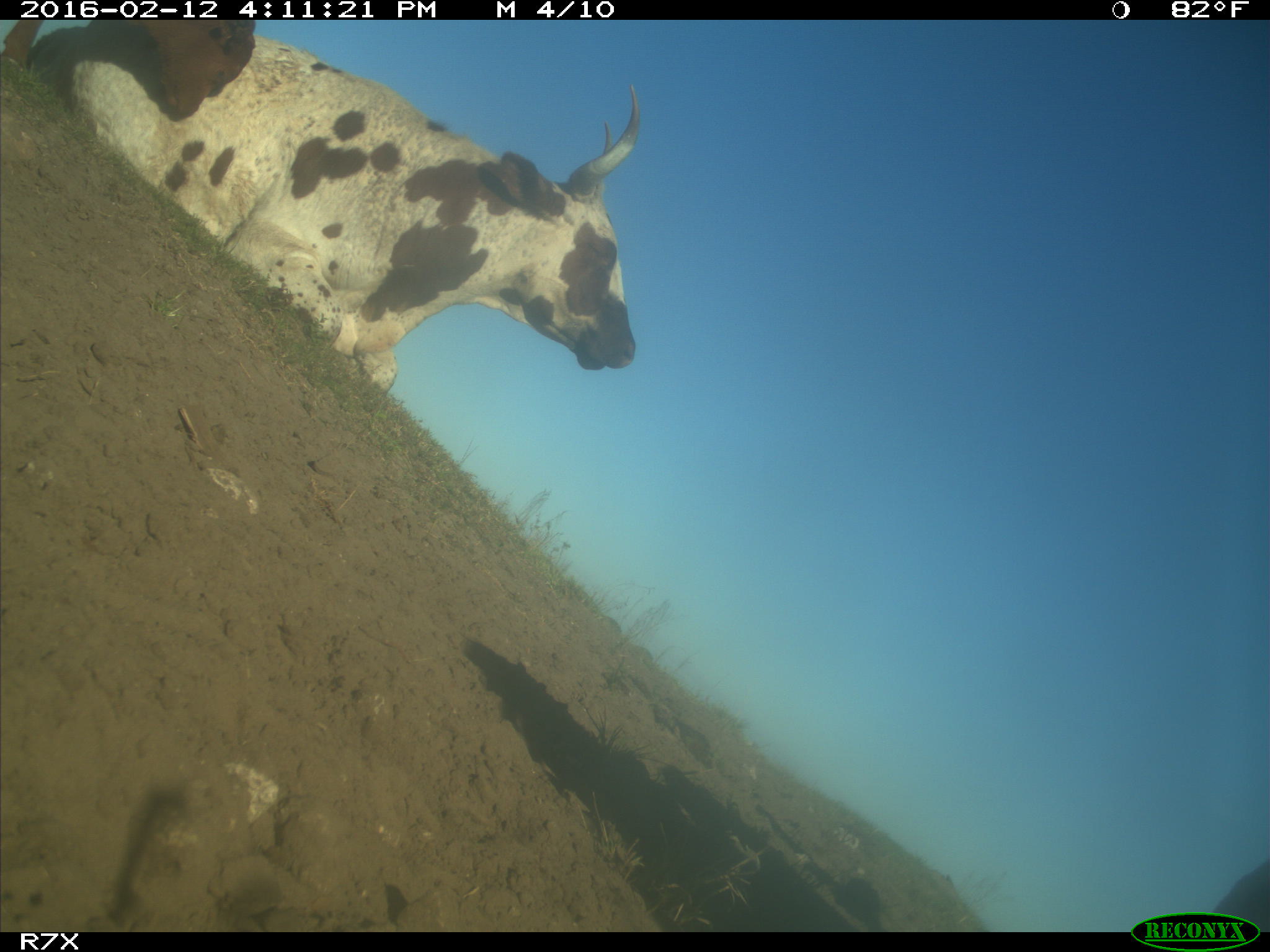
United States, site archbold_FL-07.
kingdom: Animalia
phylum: Chordata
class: Mammalia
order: Artiodactyla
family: Bovidae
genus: Bos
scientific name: Bos taurus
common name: domestic cow